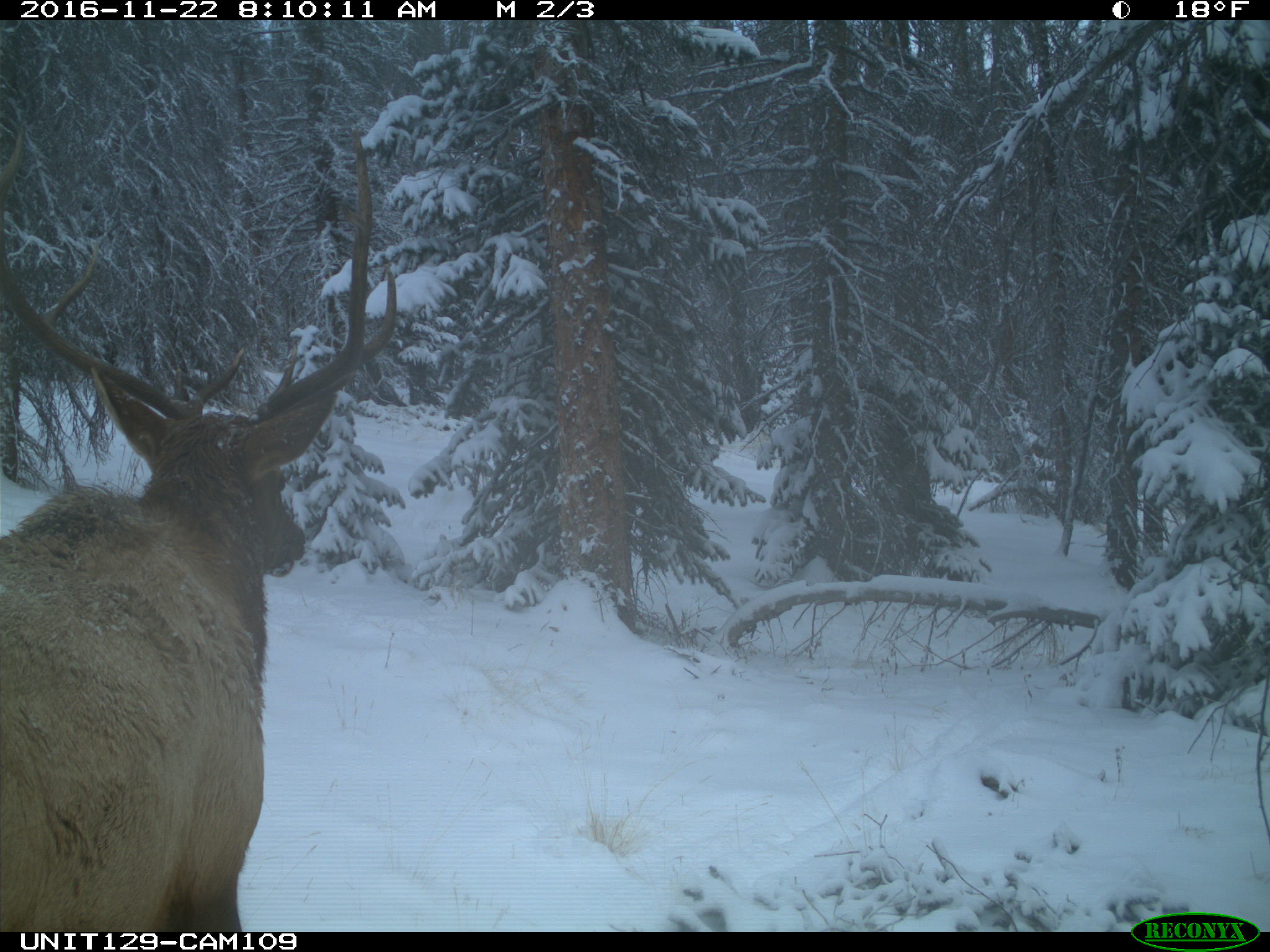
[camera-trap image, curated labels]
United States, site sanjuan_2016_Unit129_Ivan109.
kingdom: Animalia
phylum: Chordata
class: Mammalia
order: Artiodactyla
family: Cervidae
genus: Cervus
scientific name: Cervus elaphus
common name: red deer